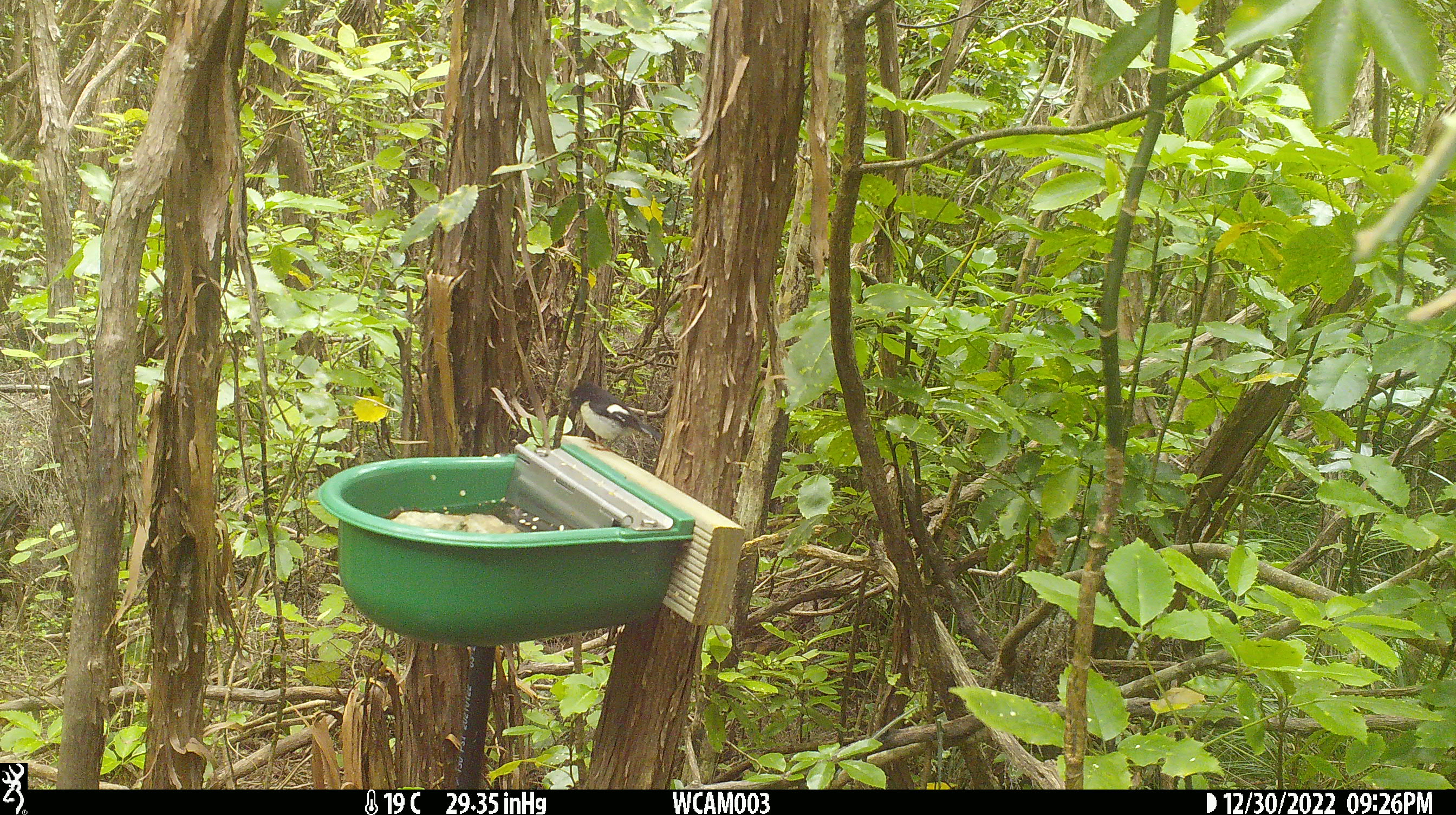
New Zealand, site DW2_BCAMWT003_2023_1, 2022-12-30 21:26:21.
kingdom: Animalia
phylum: Chordata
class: Aves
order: Passeriformes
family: Petroicidae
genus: Petroica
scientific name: Petroica macrocephala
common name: tomtit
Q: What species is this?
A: Tomtit (Petroica macrocephala).